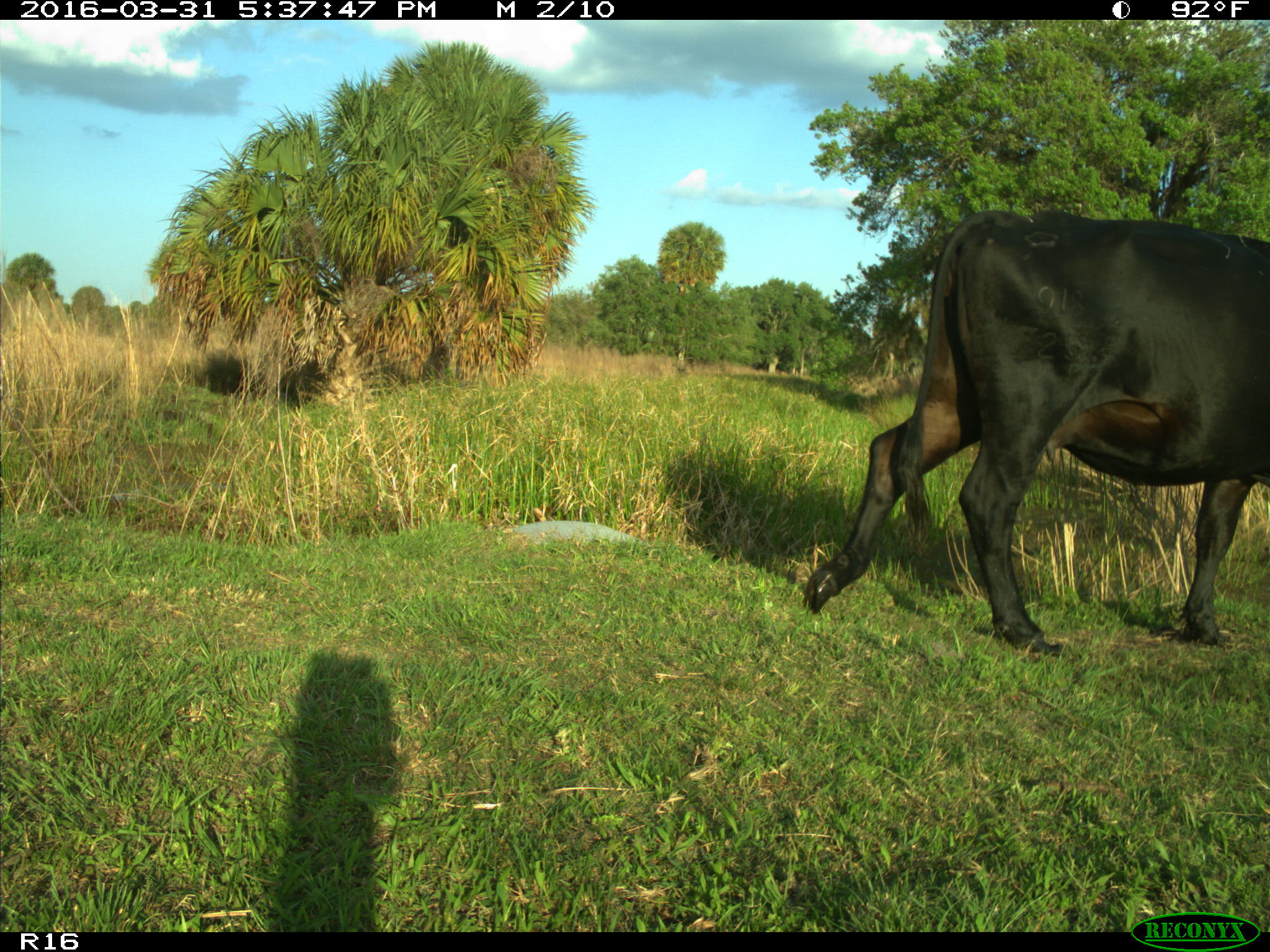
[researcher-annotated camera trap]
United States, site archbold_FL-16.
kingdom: Animalia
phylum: Chordata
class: Mammalia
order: Artiodactyla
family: Bovidae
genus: Bos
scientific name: Bos taurus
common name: domestic cow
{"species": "Bos taurus (domestic cow)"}